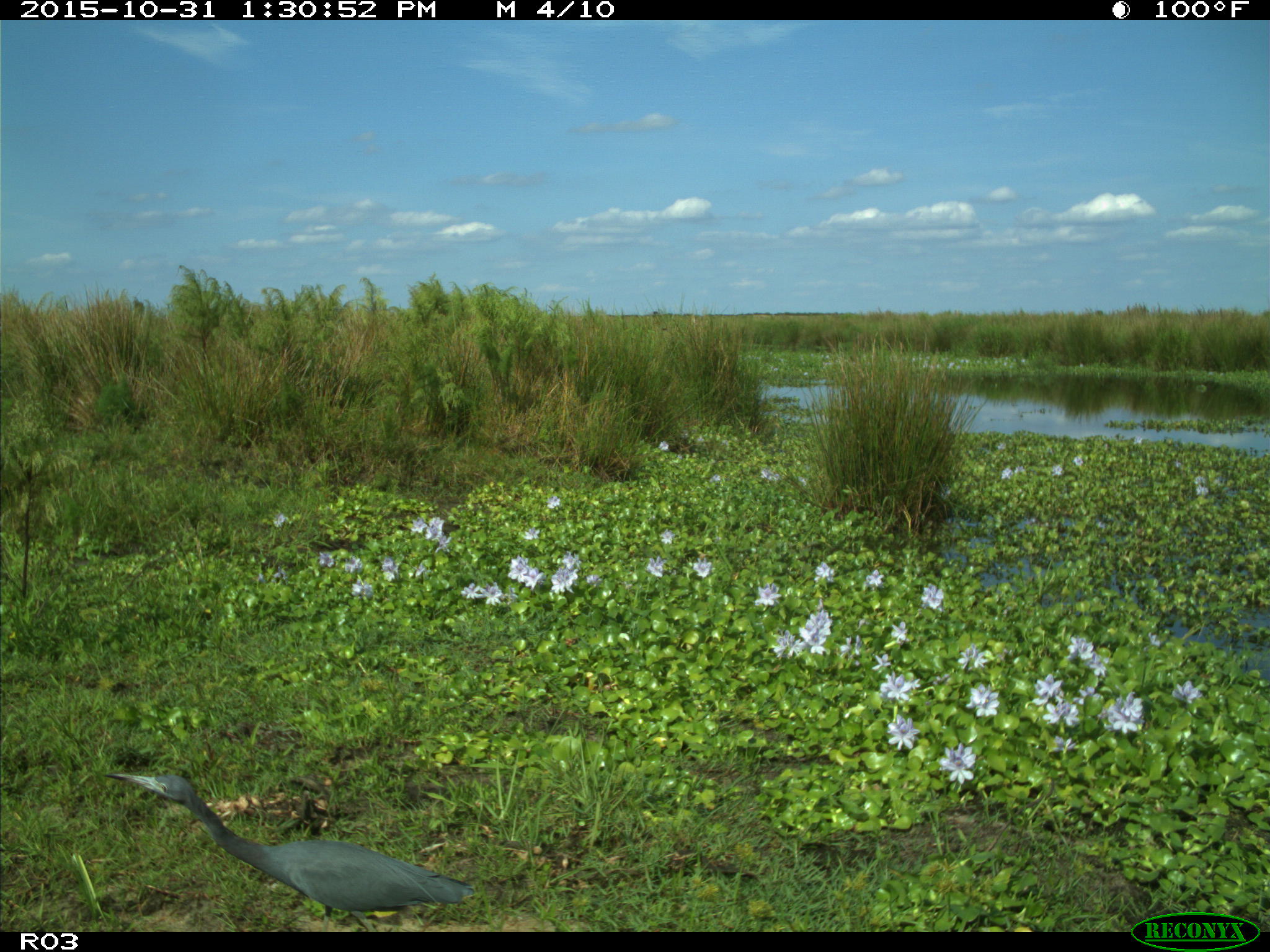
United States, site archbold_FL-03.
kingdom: Animalia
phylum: Chordata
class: Aves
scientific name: Aves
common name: birds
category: unidentified bird